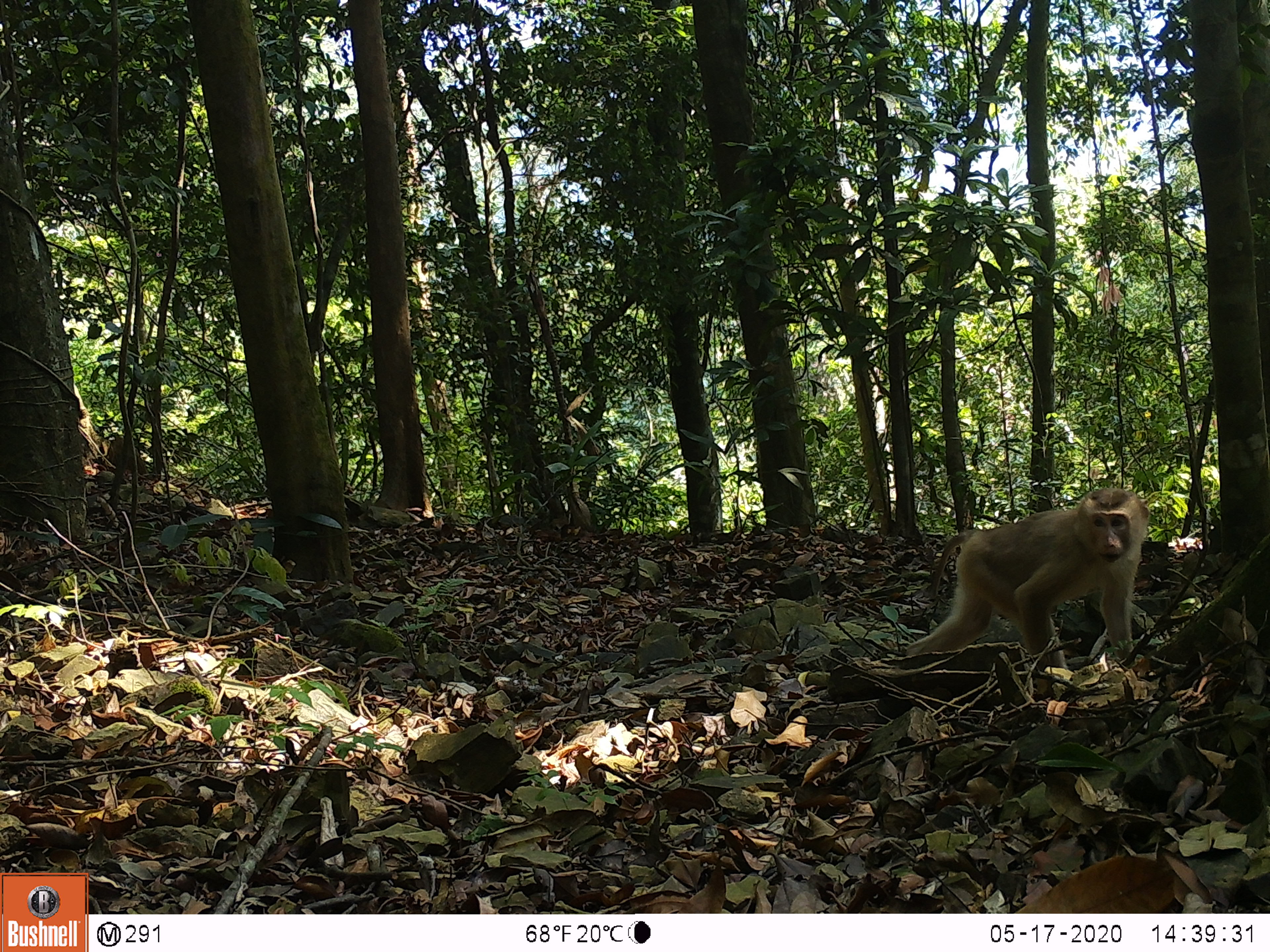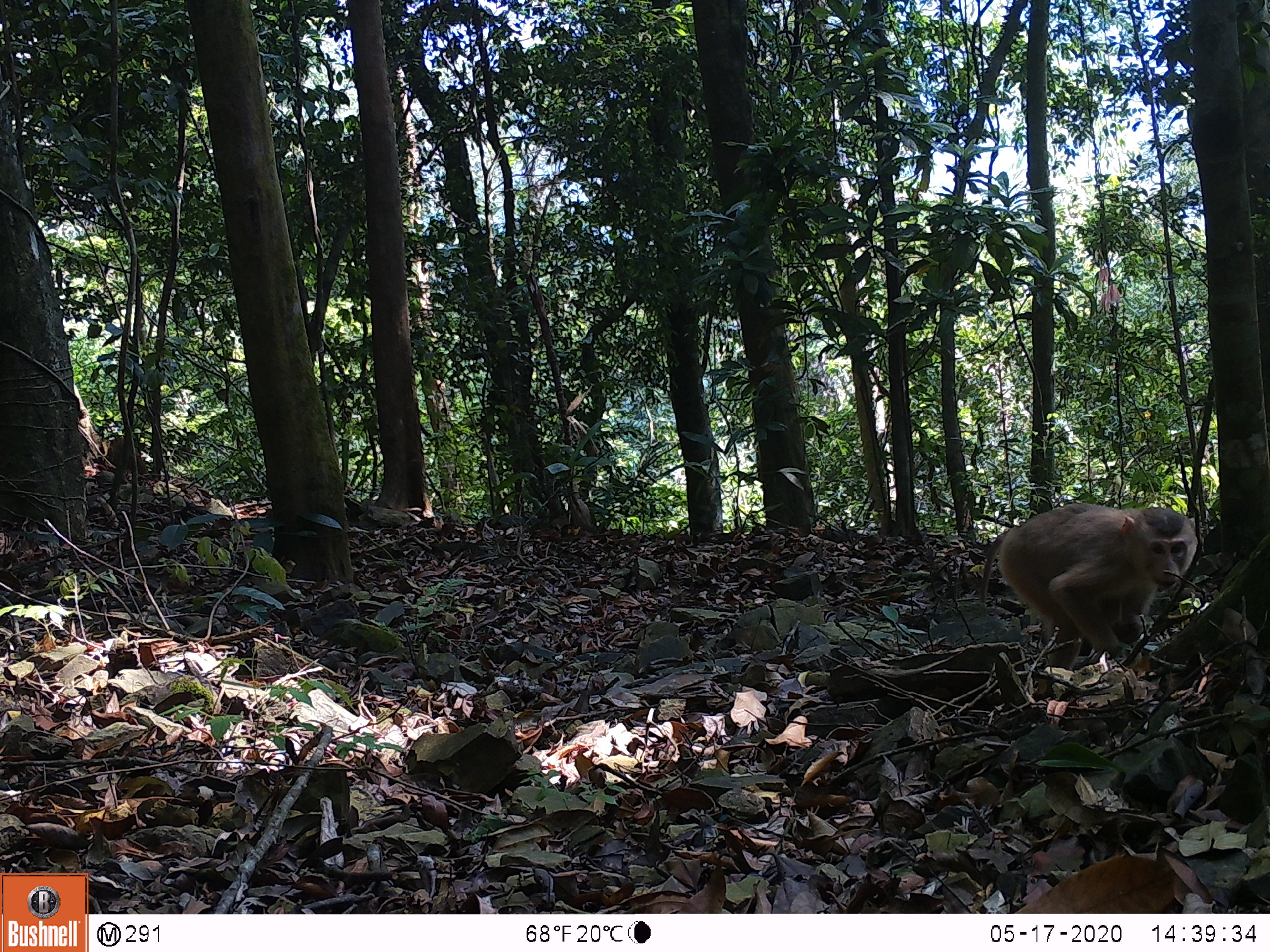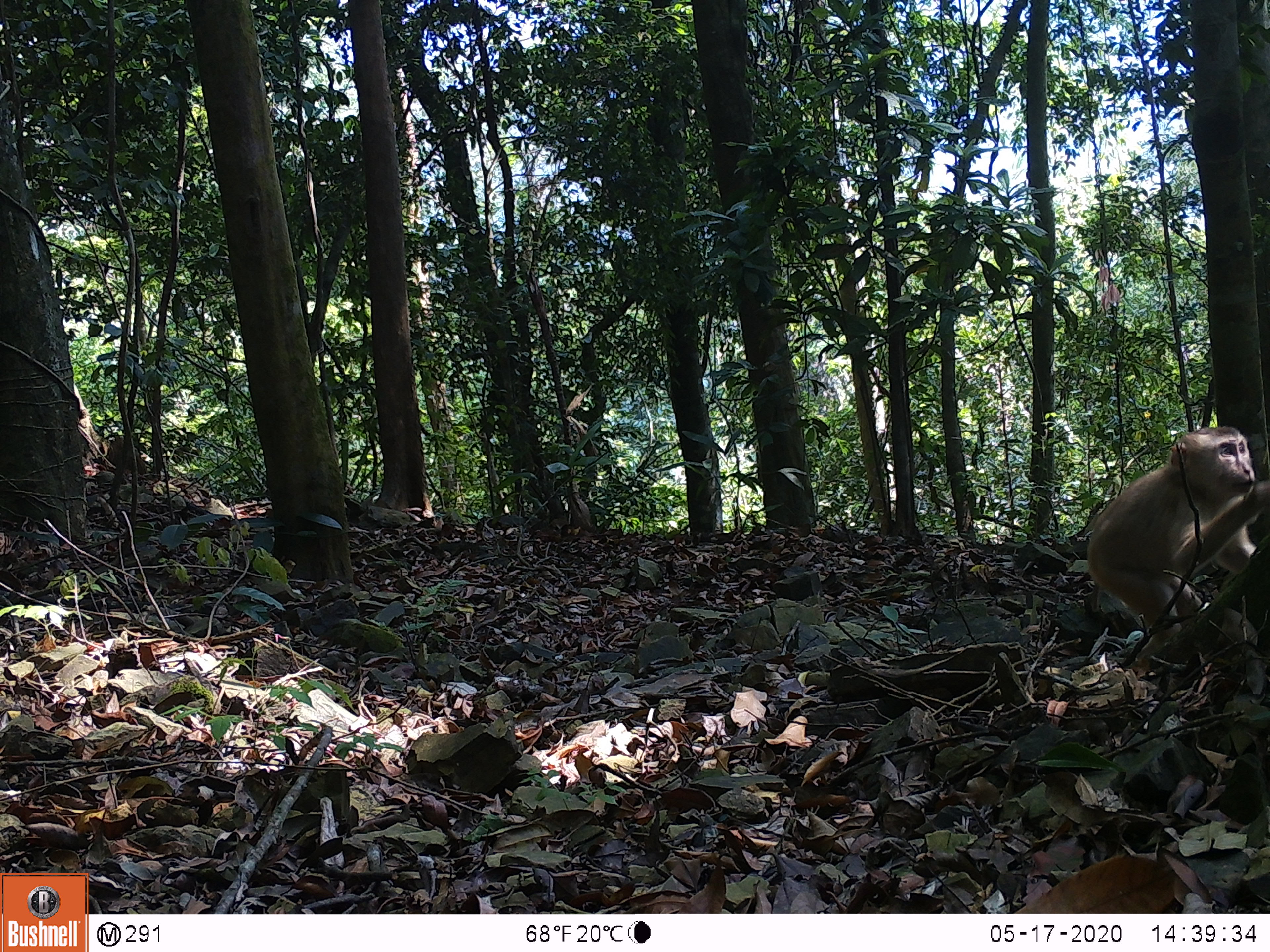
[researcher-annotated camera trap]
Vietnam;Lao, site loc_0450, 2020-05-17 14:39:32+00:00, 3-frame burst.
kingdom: Animalia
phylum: Chordata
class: Mammalia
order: Primates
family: Cercopithecidae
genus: Macaca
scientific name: Macaca nemestrina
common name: pig-tailed macaque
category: pig tailed macaque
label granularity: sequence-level